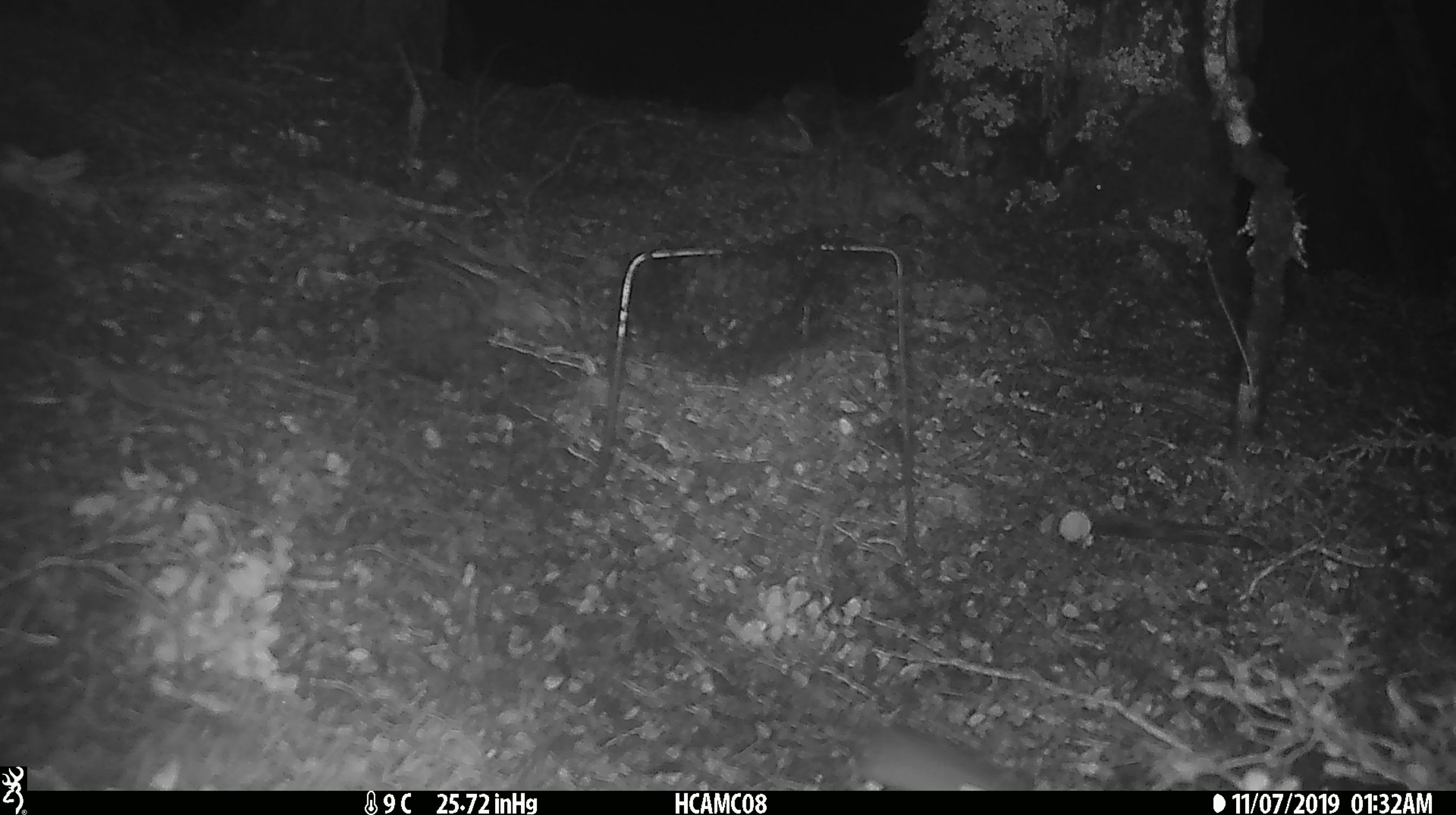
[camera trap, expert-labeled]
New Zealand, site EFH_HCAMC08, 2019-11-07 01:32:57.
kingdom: Animalia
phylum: Chordata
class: Mammalia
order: Rodentia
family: Muridae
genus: Mus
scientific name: Mus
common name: mouse